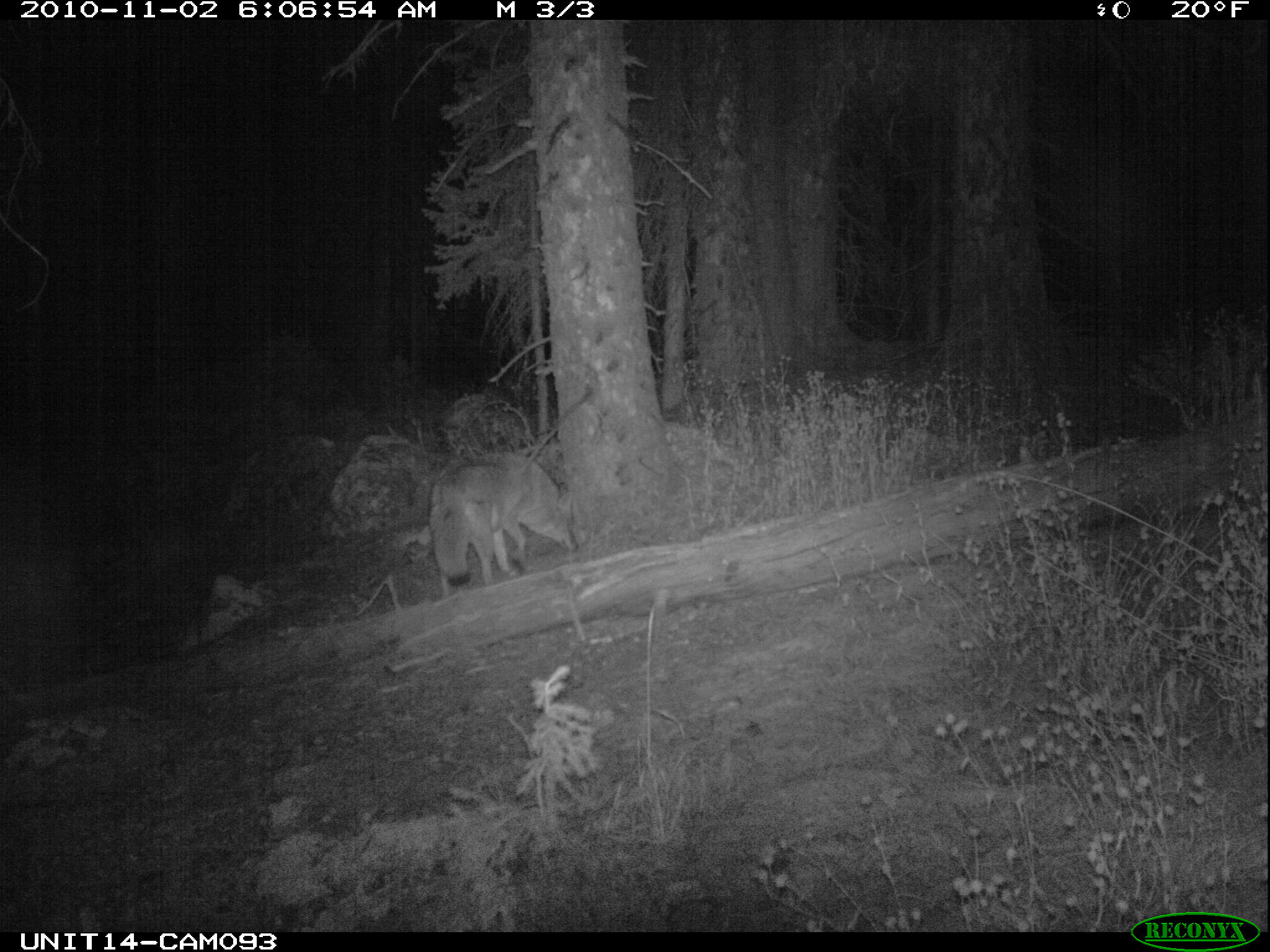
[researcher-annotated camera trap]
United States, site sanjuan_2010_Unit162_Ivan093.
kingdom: Animalia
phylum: Chordata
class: Mammalia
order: Carnivora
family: Canidae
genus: Canis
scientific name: Canis latrans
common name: coyote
Canis latrans (coyote).